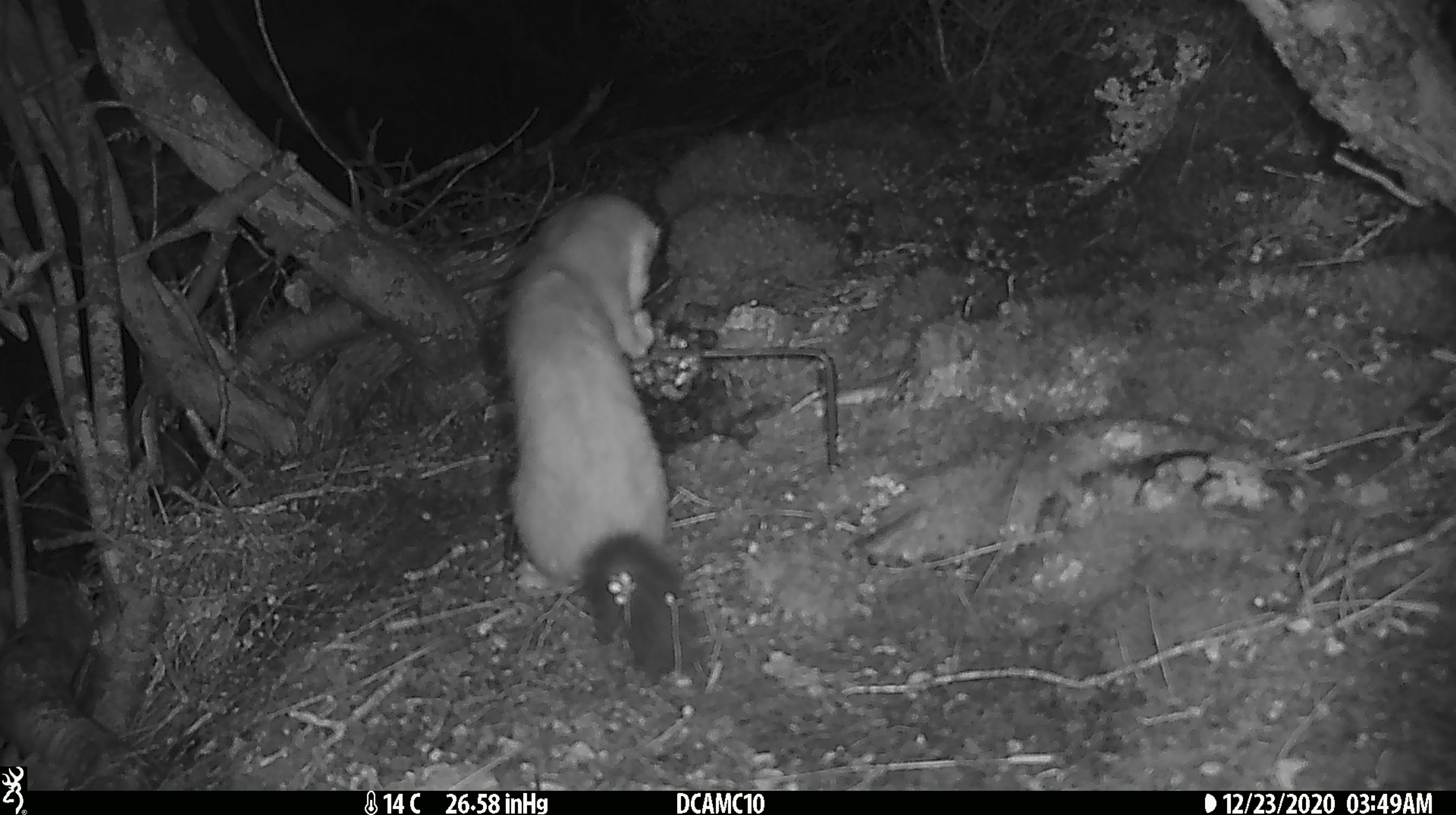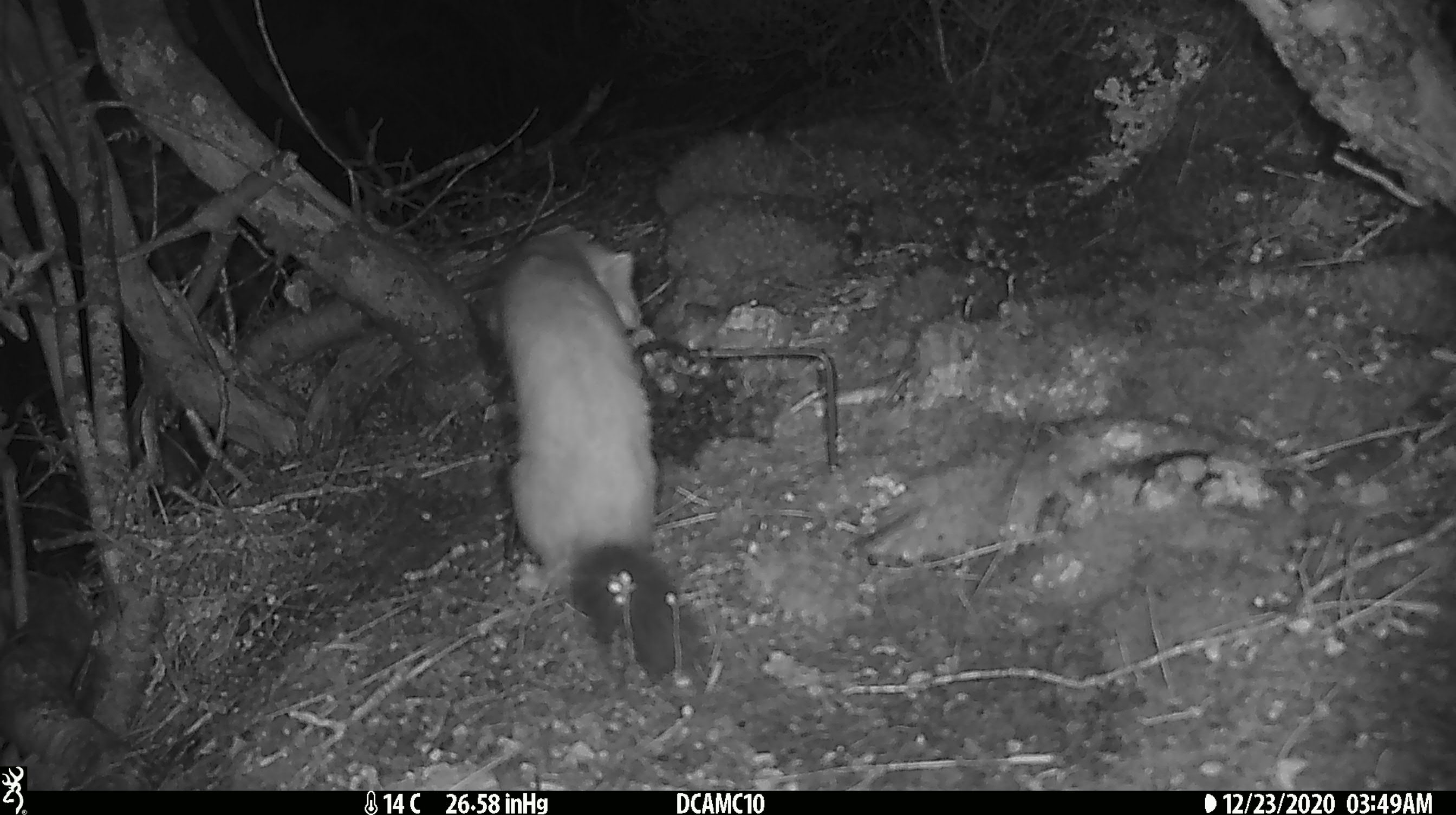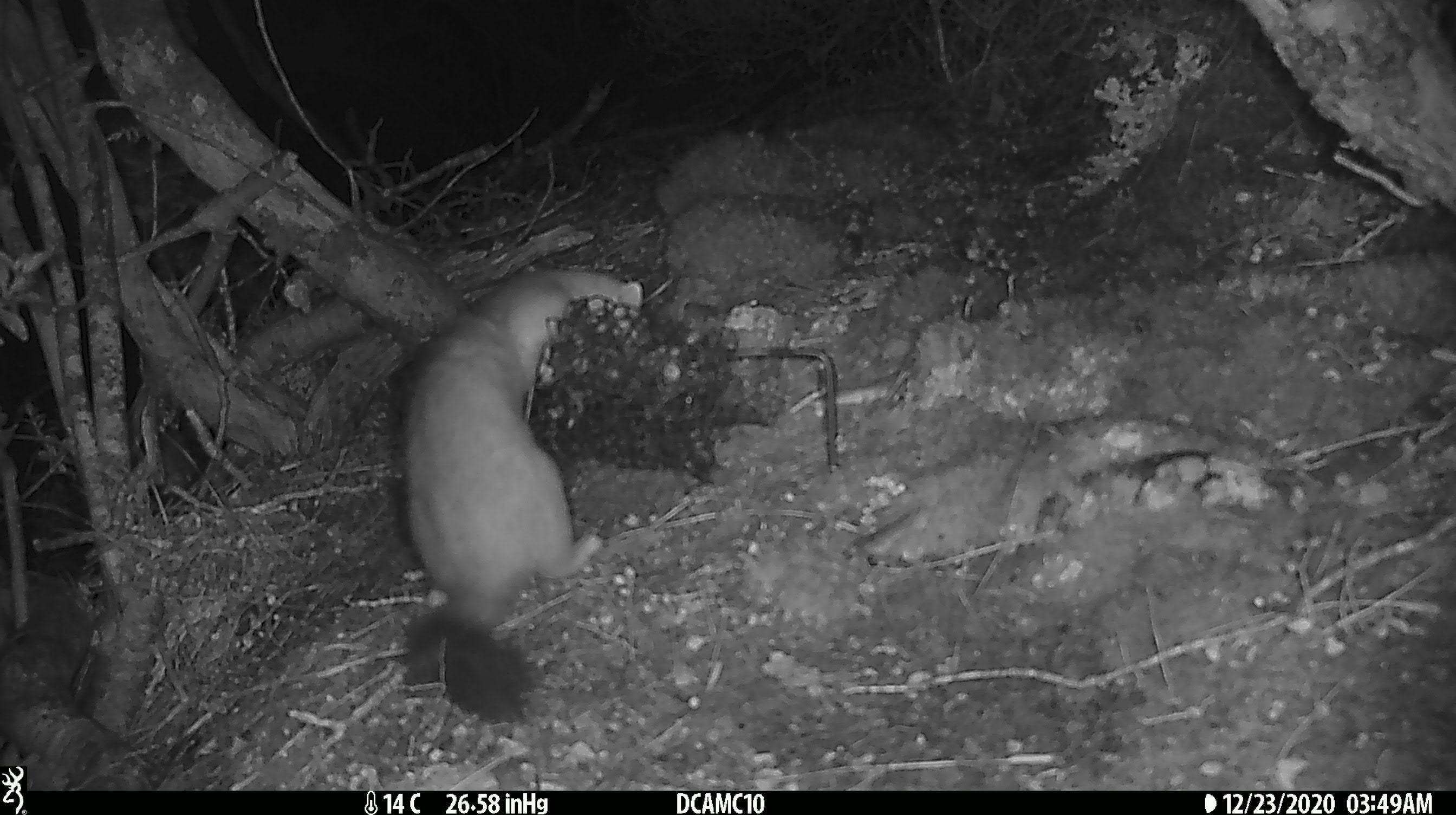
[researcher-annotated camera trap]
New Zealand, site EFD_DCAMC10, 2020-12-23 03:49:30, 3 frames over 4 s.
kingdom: Animalia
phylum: Chordata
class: Mammalia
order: Carnivora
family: Mustelidae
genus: Mustela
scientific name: Mustela erminea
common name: stoat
Stoat (Mustela erminea).